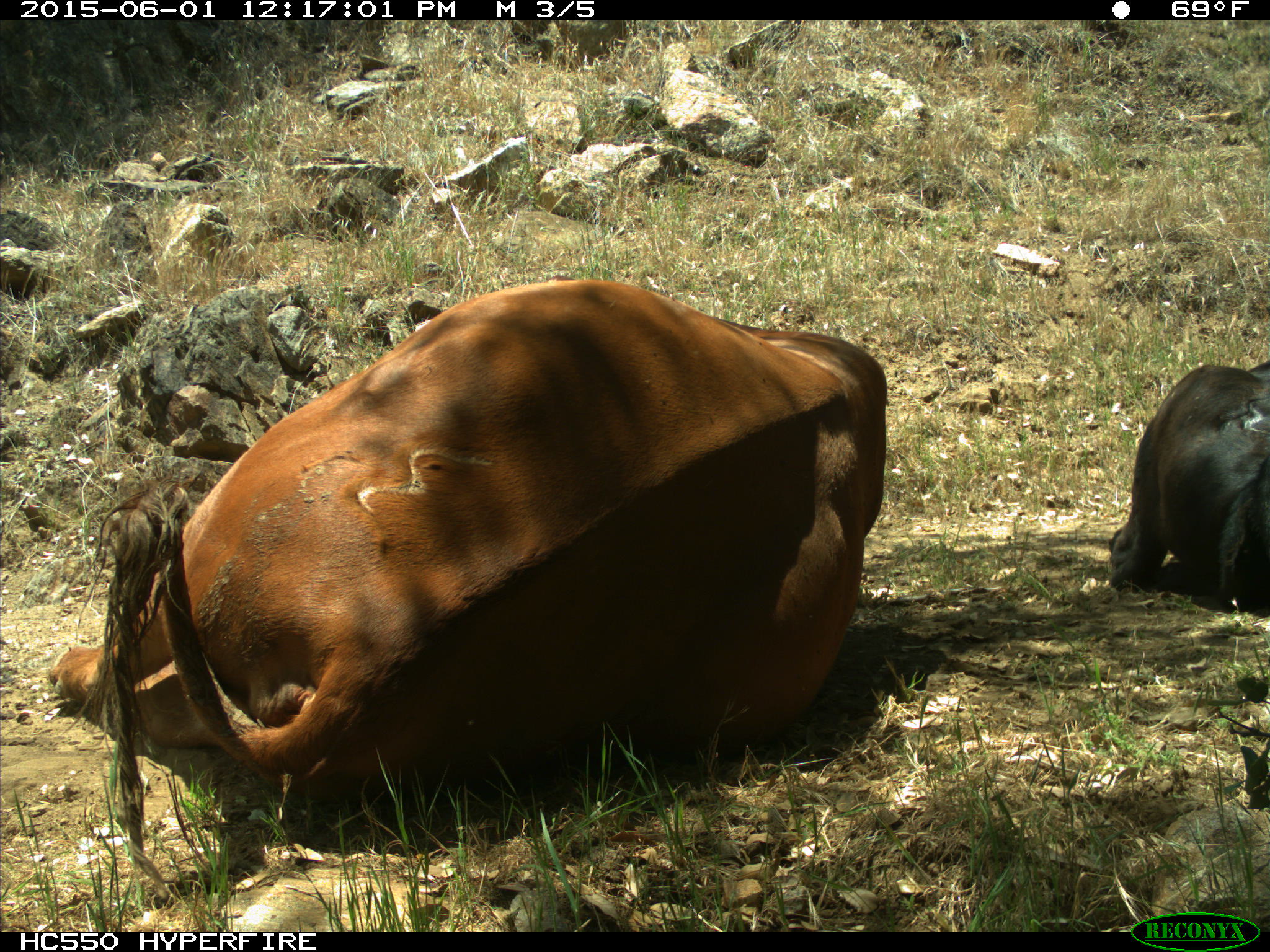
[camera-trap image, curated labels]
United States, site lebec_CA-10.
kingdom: Animalia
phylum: Chordata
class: Mammalia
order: Artiodactyla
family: Bovidae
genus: Bos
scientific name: Bos taurus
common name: domestic cow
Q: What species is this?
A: Bos taurus (domestic cow).